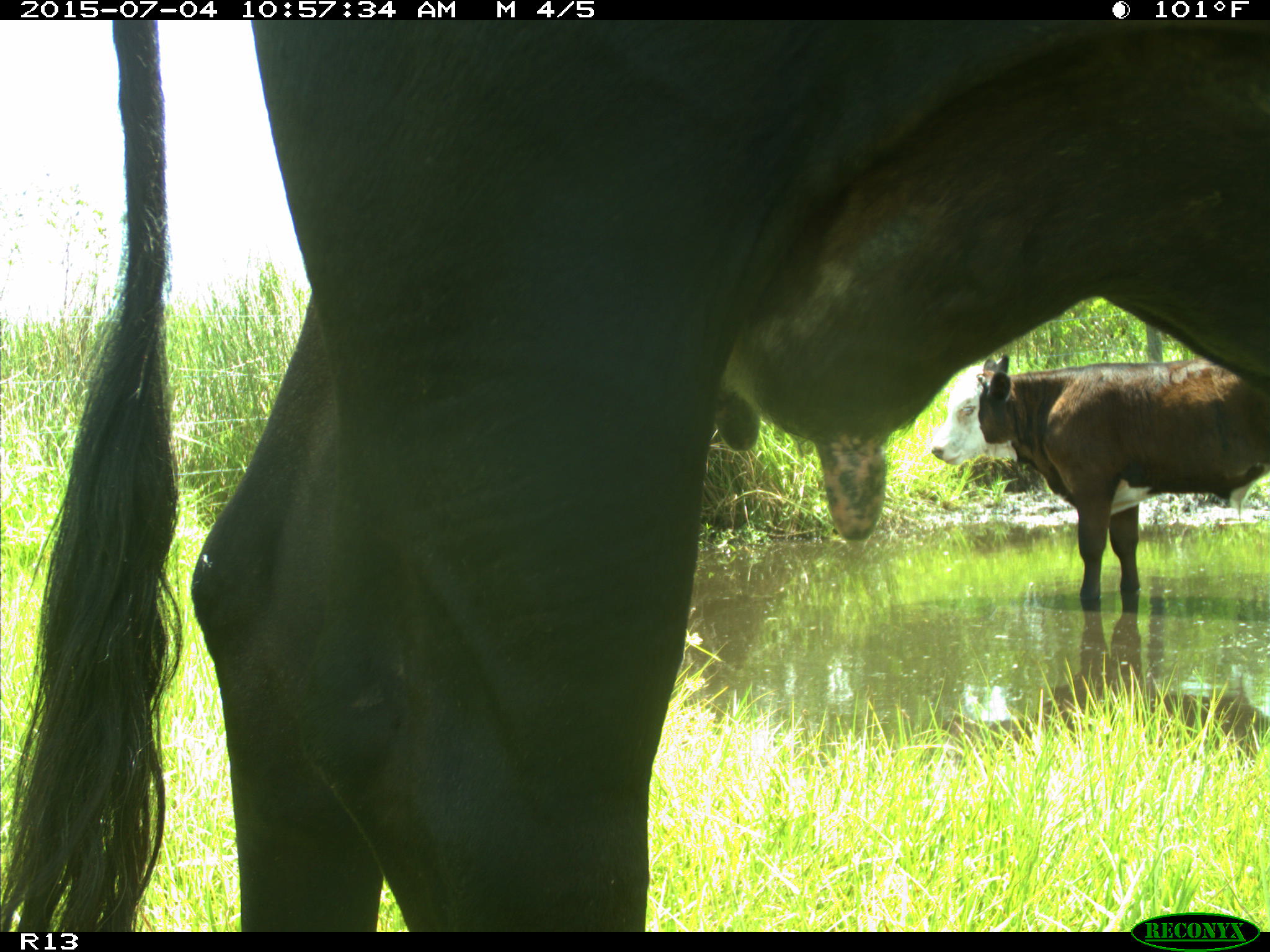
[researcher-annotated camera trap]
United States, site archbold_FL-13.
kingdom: Animalia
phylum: Chordata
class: Mammalia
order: Artiodactyla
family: Bovidae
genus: Bos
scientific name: Bos taurus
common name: domestic cow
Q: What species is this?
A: Bos taurus (domestic cow).